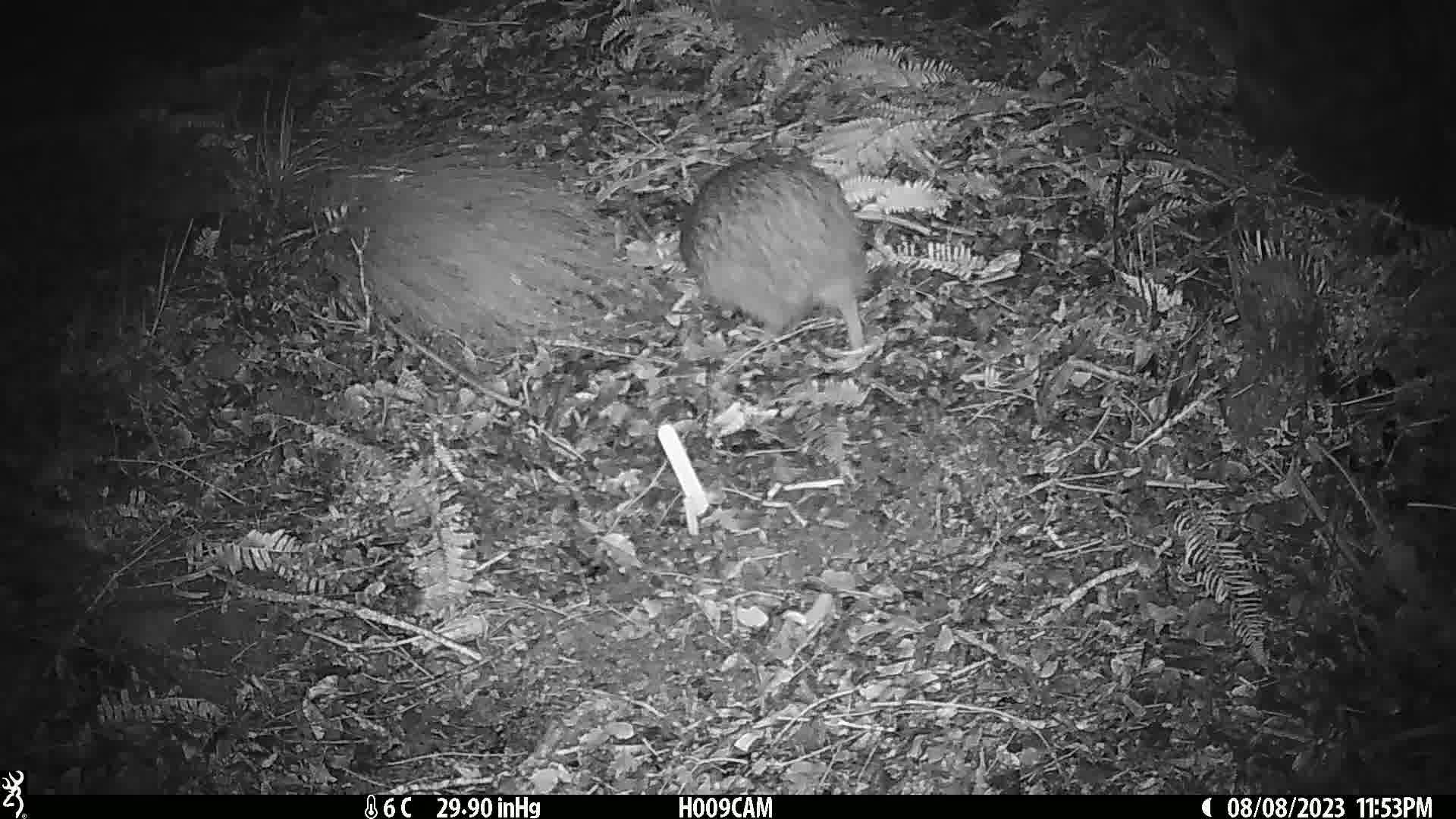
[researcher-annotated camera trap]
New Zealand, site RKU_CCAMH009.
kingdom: Animalia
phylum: Chordata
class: Aves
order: Apterygiformes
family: Apterygidae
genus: Apteryx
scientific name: Apteryx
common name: kiwi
Kiwi (Apteryx).